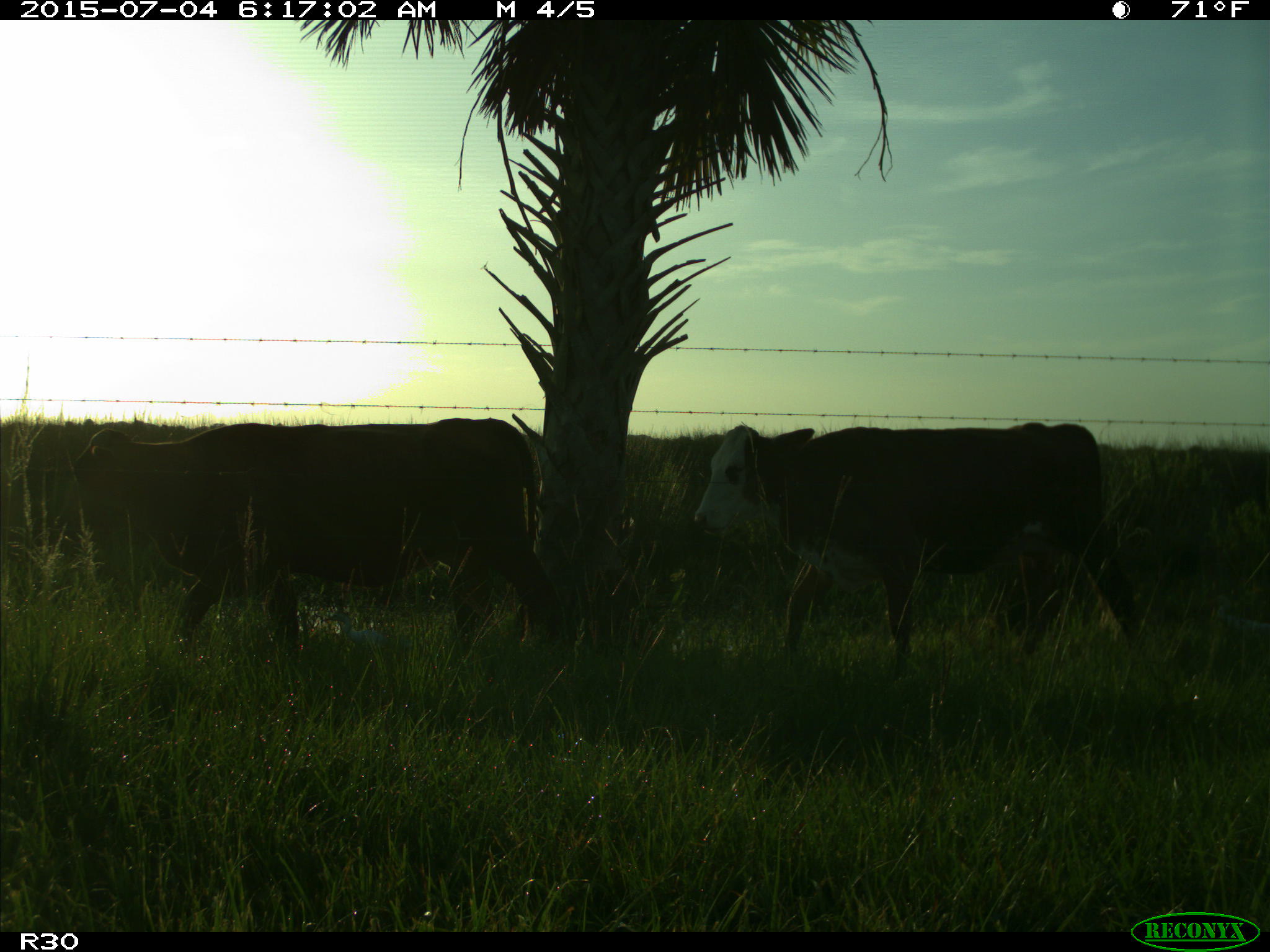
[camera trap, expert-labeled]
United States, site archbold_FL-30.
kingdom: Animalia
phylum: Chordata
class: Mammalia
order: Artiodactyla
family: Bovidae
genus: Bos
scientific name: Bos taurus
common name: domestic cow